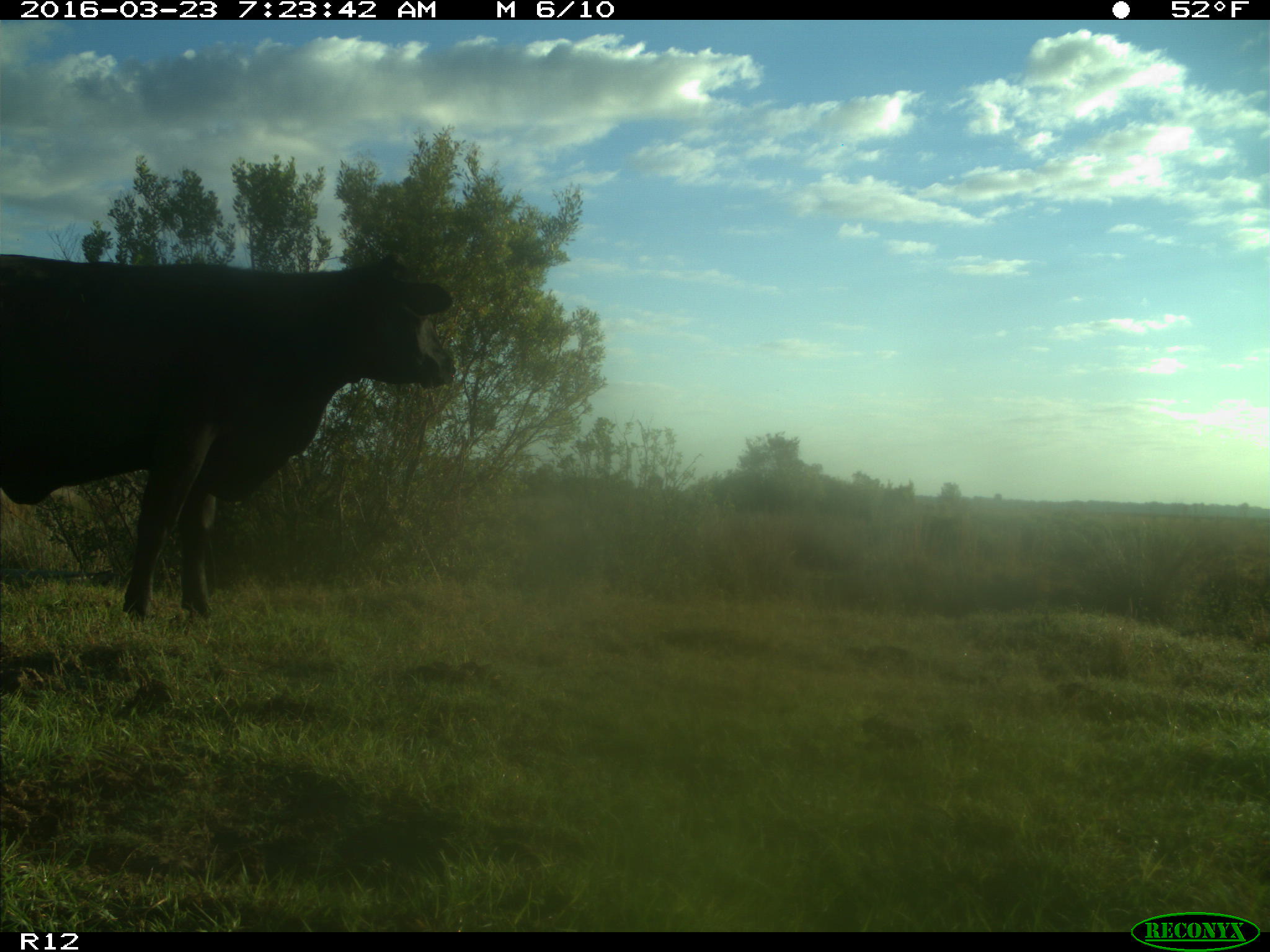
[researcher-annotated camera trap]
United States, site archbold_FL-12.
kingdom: Animalia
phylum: Chordata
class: Mammalia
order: Artiodactyla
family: Bovidae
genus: Bos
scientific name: Bos taurus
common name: domestic cow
Bos taurus (domestic cow).